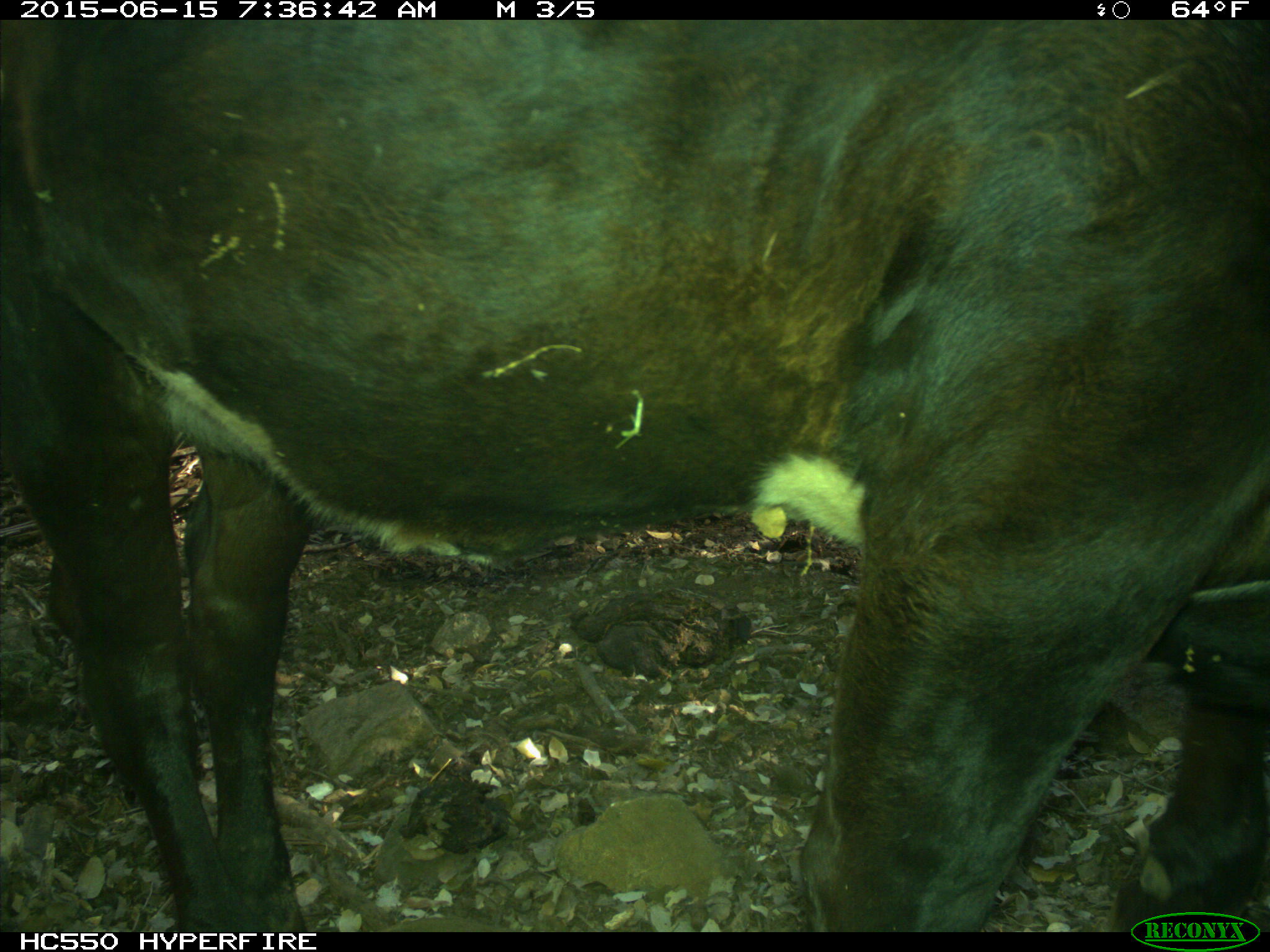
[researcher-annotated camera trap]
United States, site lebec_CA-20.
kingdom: Animalia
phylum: Chordata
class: Mammalia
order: Artiodactyla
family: Bovidae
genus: Bos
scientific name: Bos taurus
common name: domestic cow